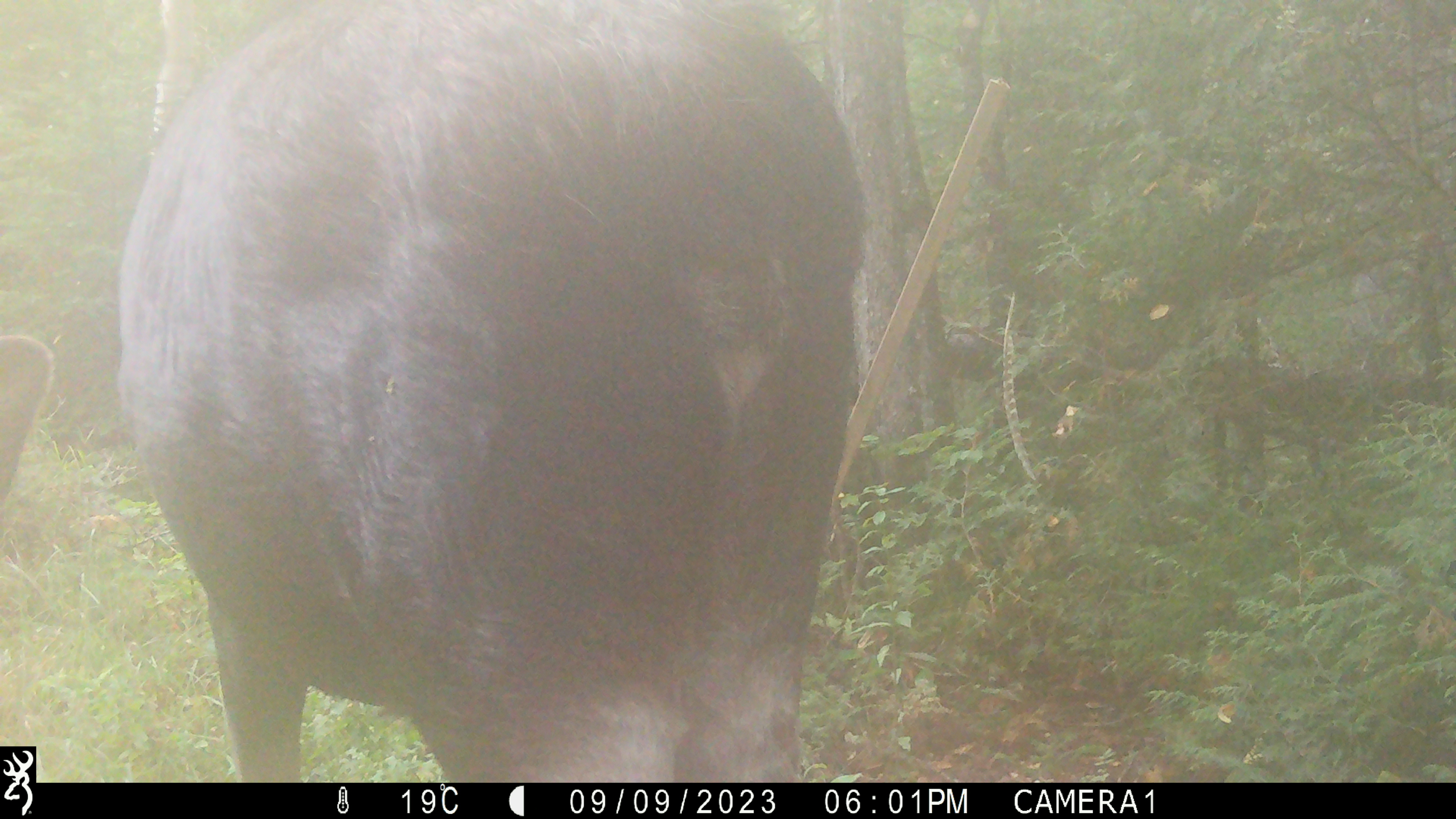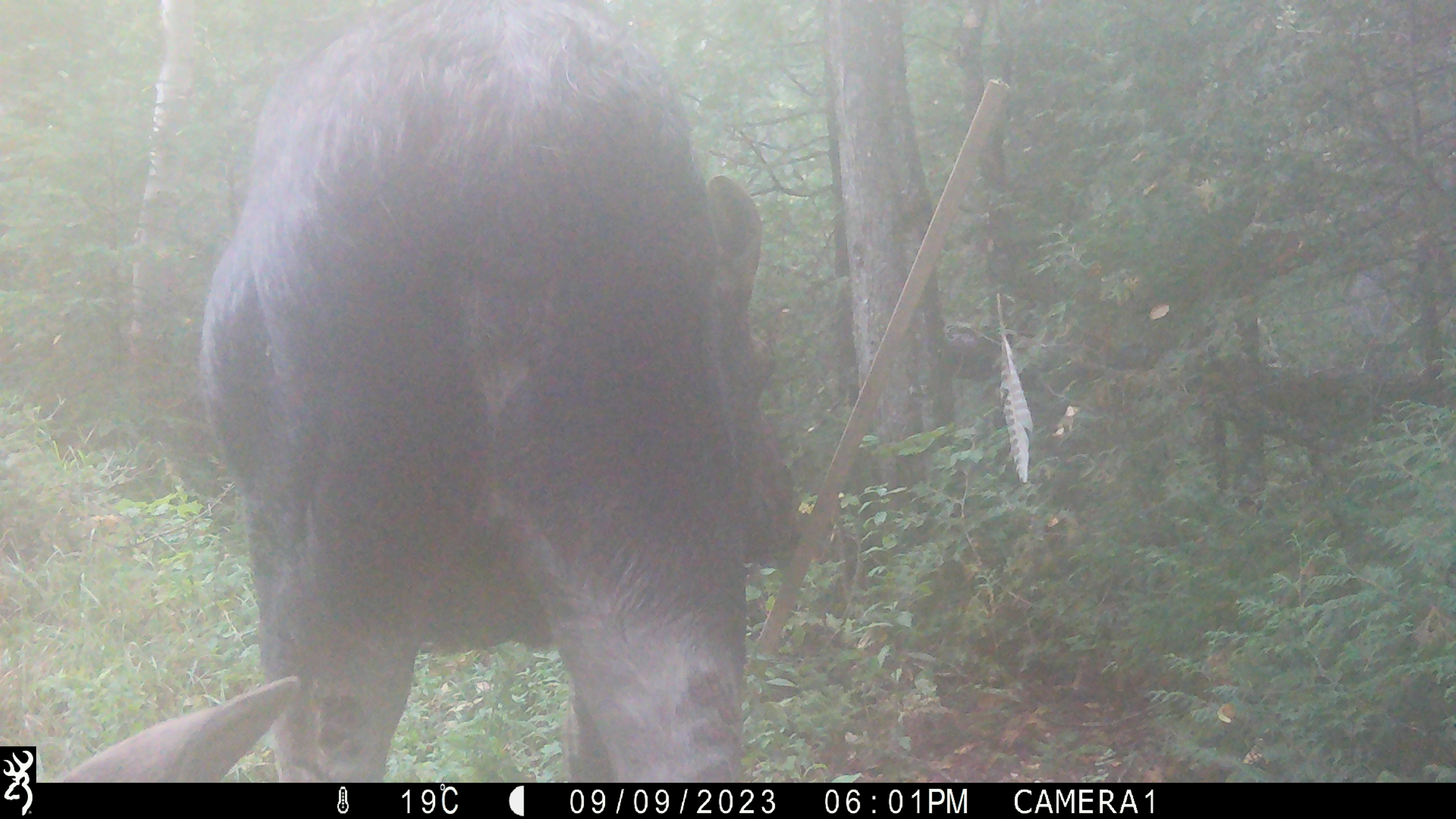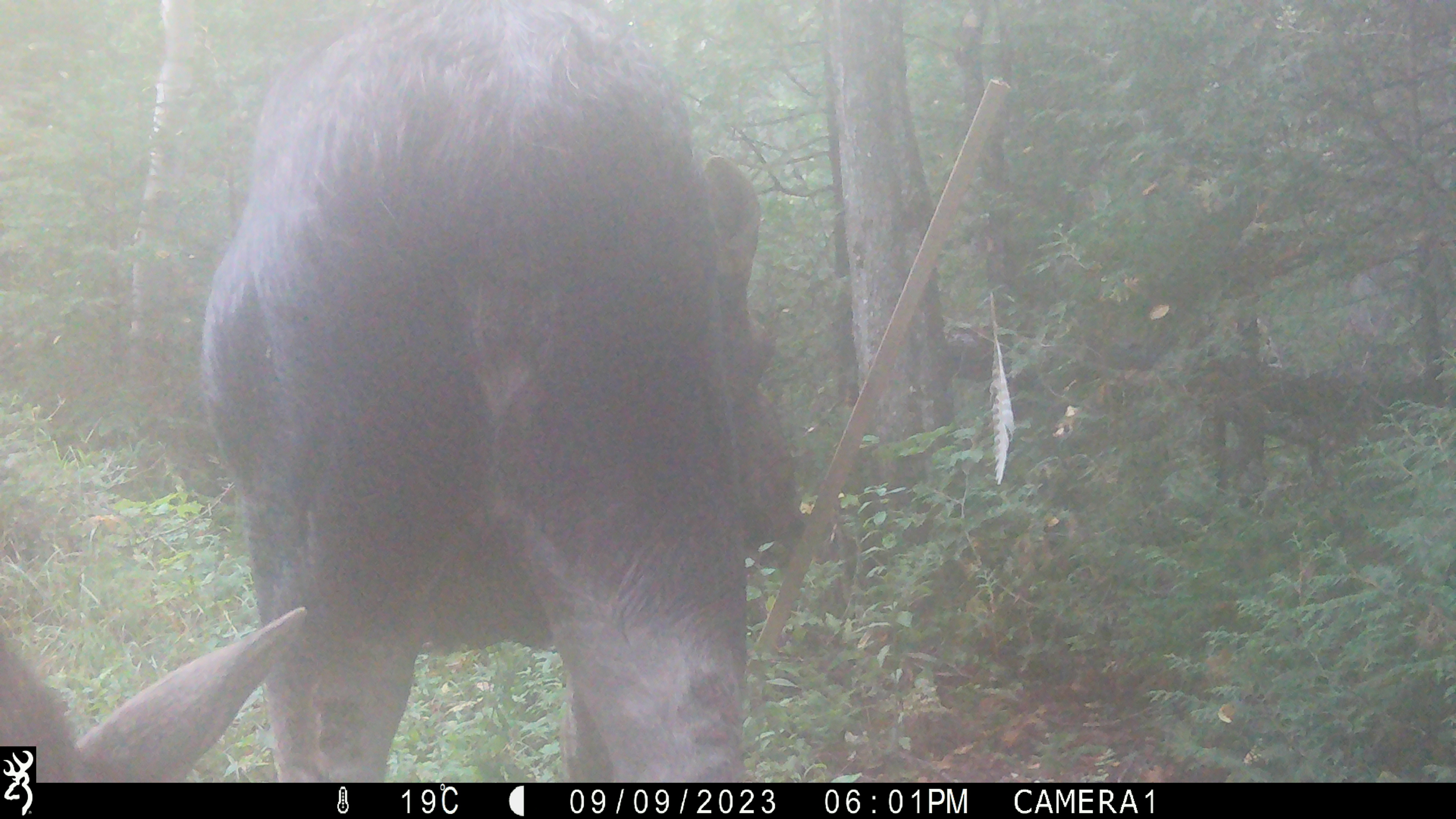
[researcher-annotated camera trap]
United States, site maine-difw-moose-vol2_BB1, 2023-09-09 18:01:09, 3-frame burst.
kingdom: Animalia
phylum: Chordata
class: Mammalia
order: Artiodactyla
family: Cervidae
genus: Alces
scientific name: Alces alces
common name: moose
Moose (Alces alces).